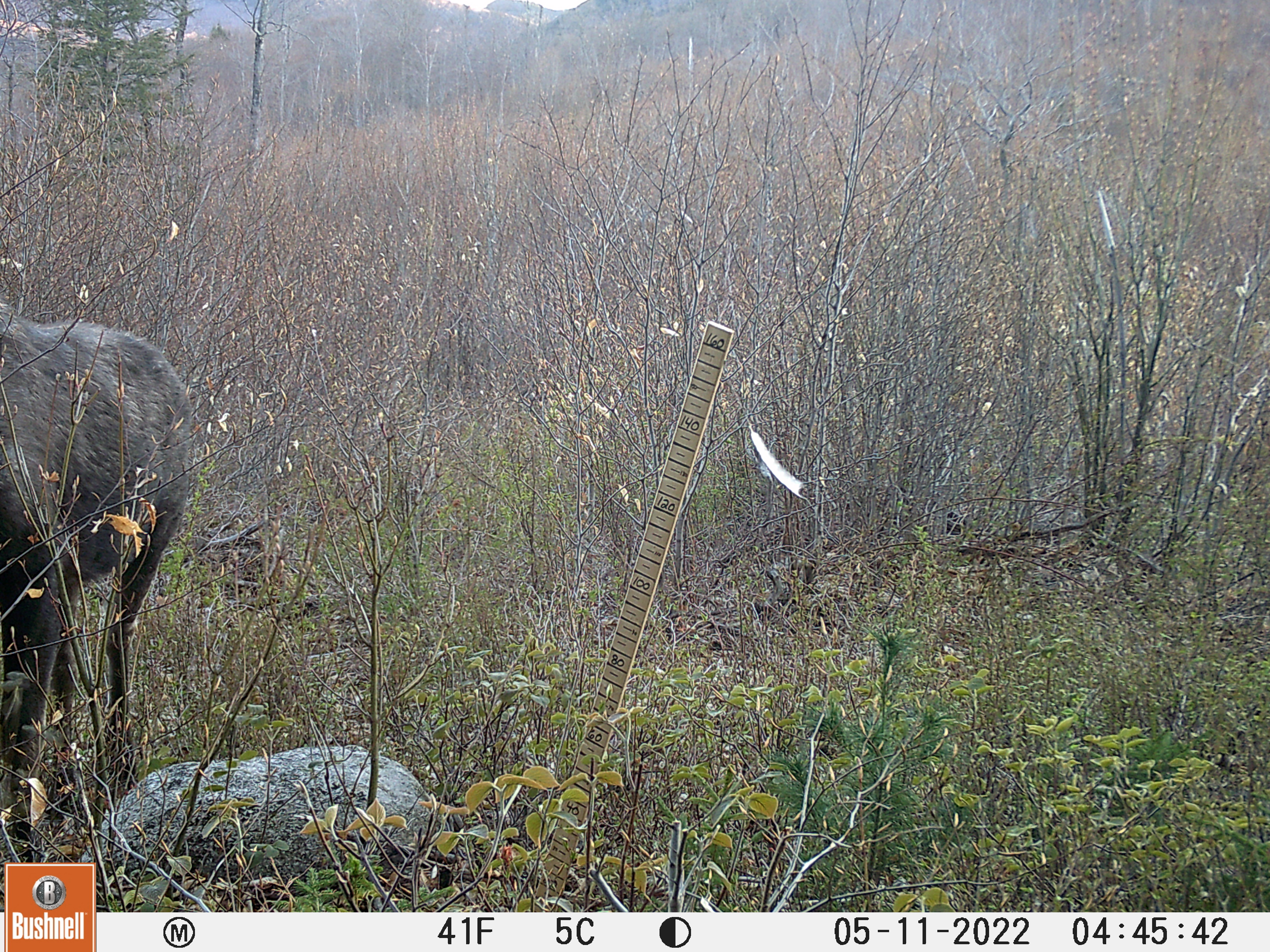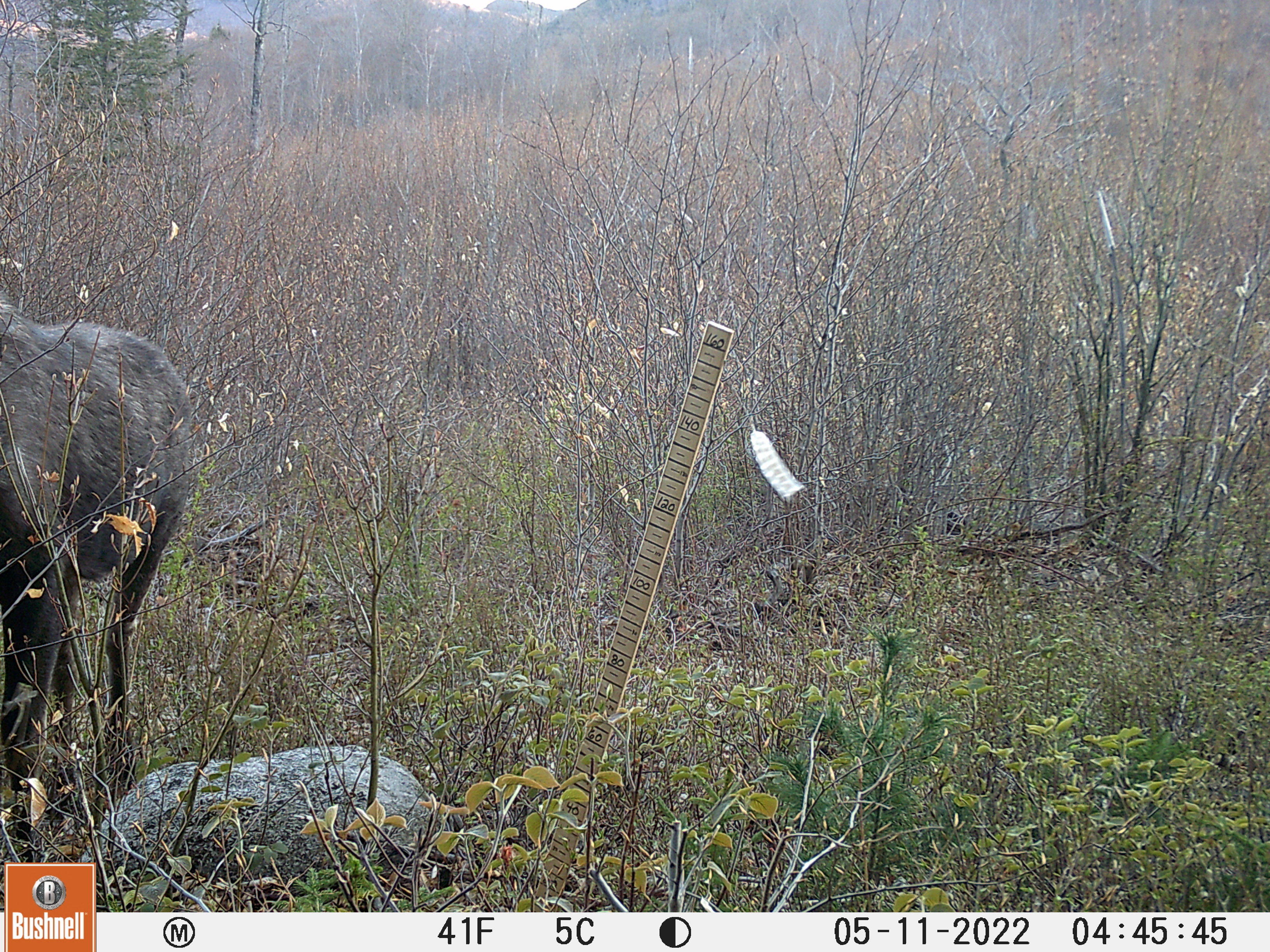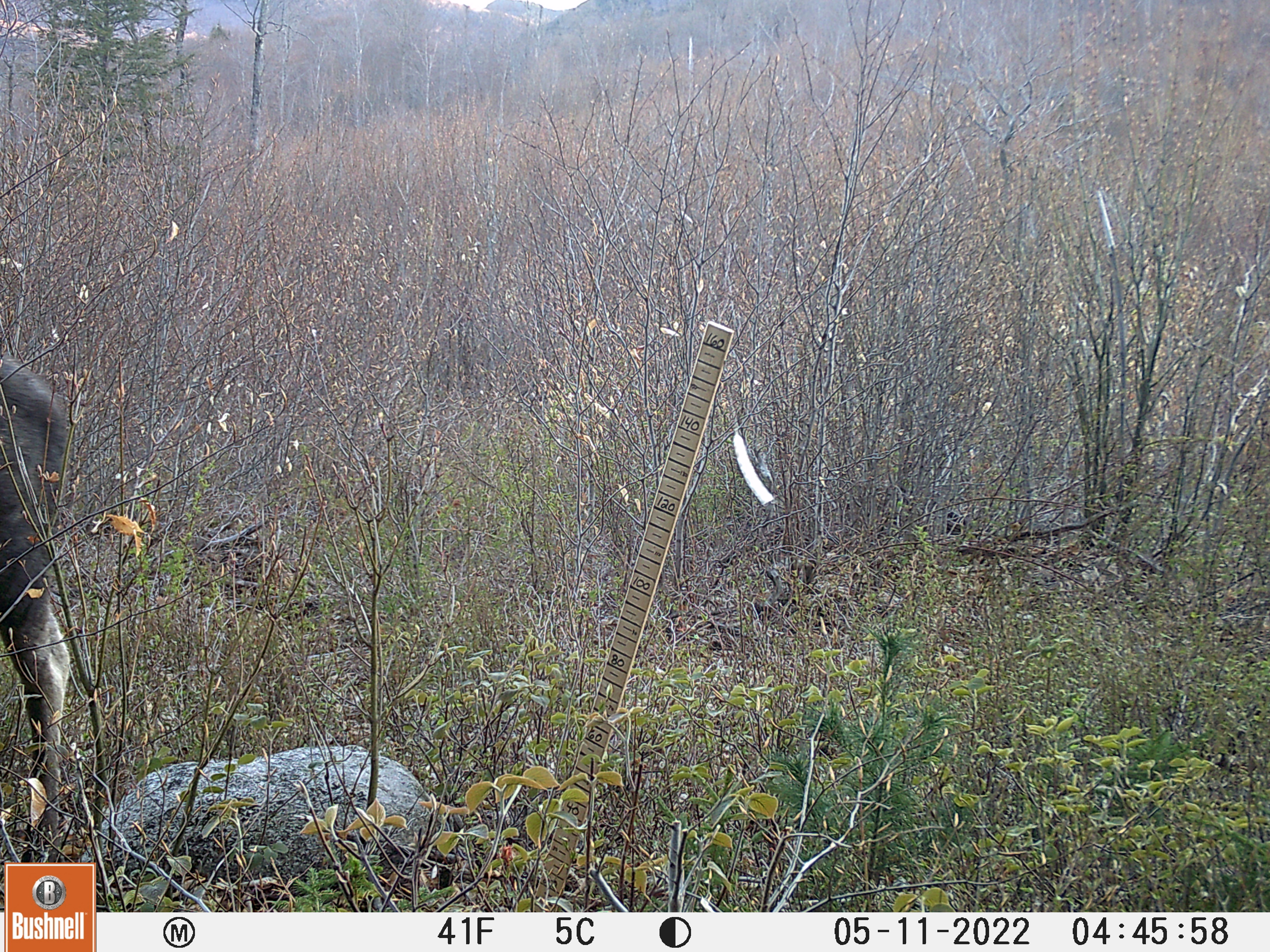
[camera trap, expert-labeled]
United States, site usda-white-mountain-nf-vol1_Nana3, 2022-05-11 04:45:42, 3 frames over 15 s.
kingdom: Animalia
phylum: Chordata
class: Mammalia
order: Artiodactyla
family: Cervidae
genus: Alces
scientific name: Alces alces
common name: moose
Moose (Alces alces).